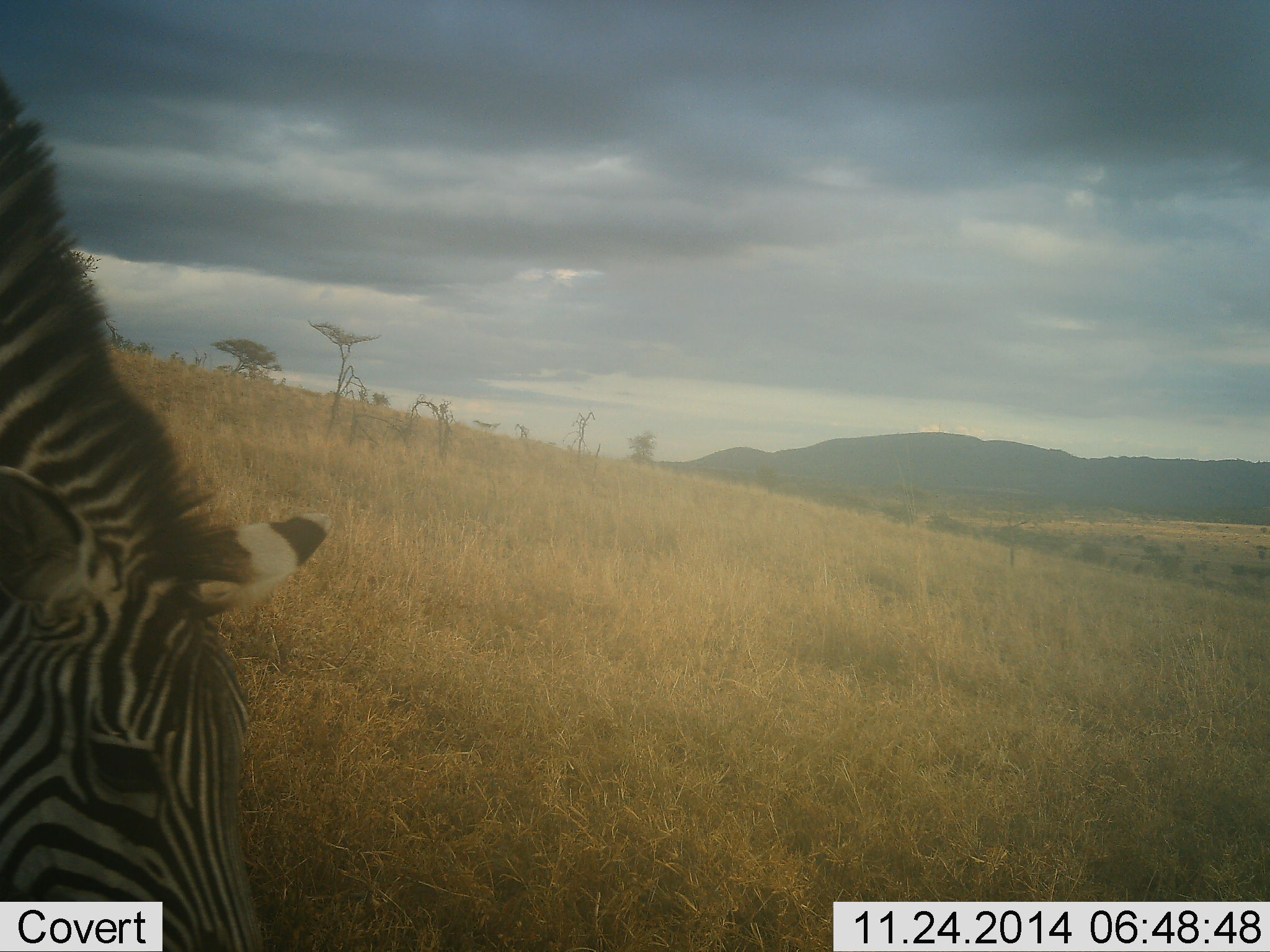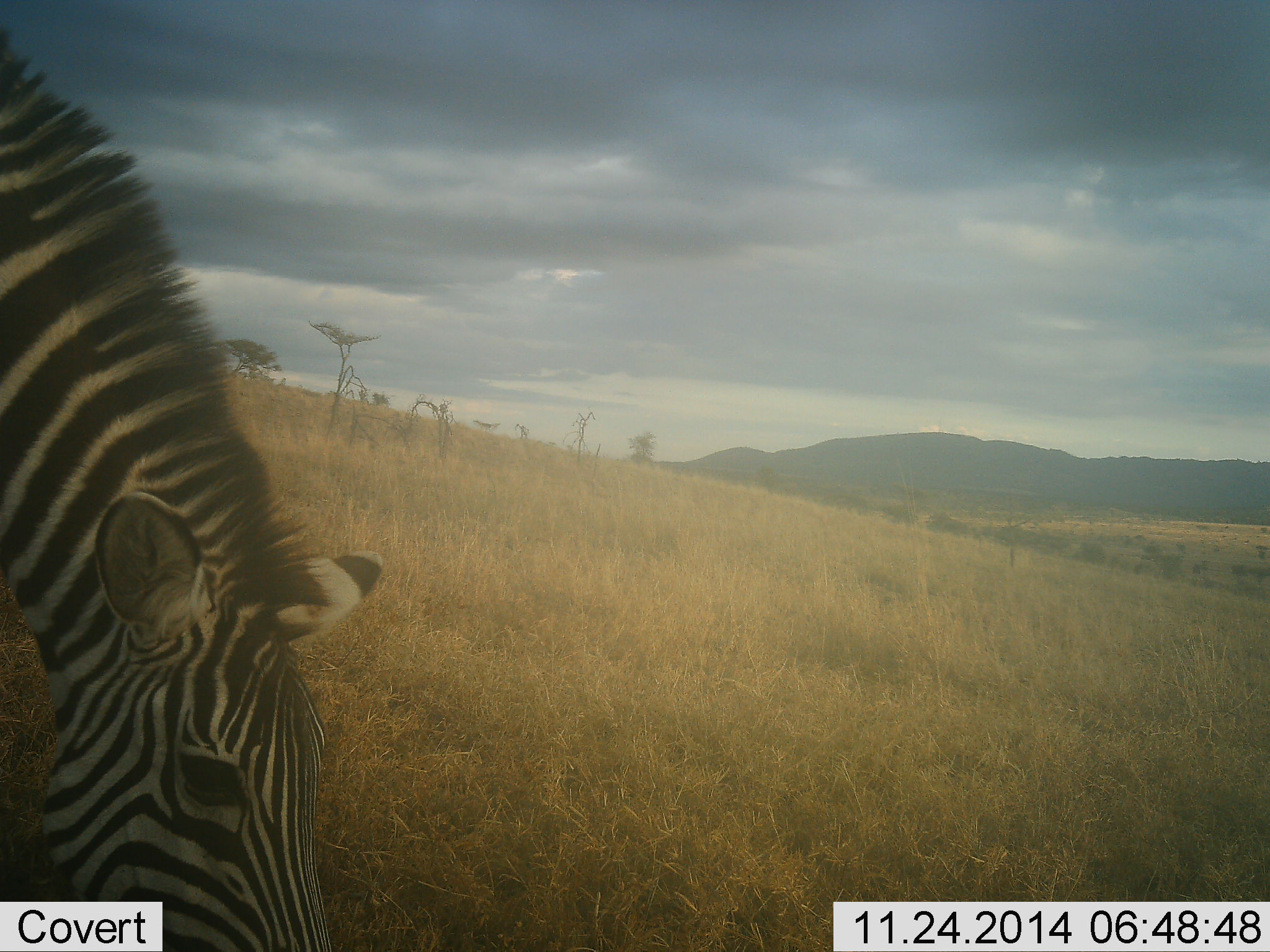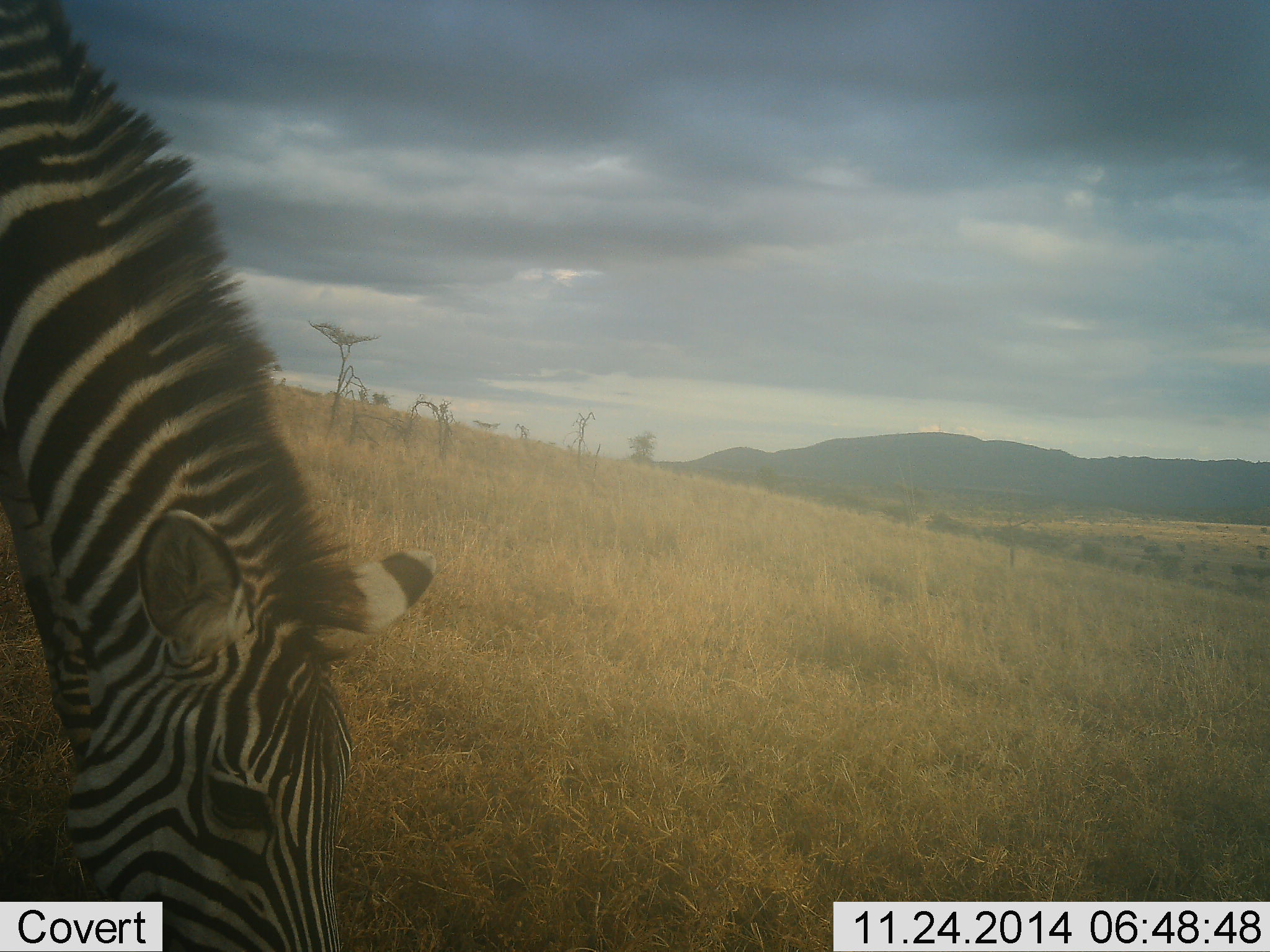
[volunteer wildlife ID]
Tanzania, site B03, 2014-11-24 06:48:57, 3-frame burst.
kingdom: Animalia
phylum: Chordata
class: Mammalia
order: Perissodactyla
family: Equidae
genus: Equus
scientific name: Equus quagga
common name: plains zebra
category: zebra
Zebra (plains zebra) (Equus quagga), count 1. Behavior (volunteer vote fractions): standing 0%, resting 0%, moving 0%, interacting 0%. Young present (vote fraction): 0%. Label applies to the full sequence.